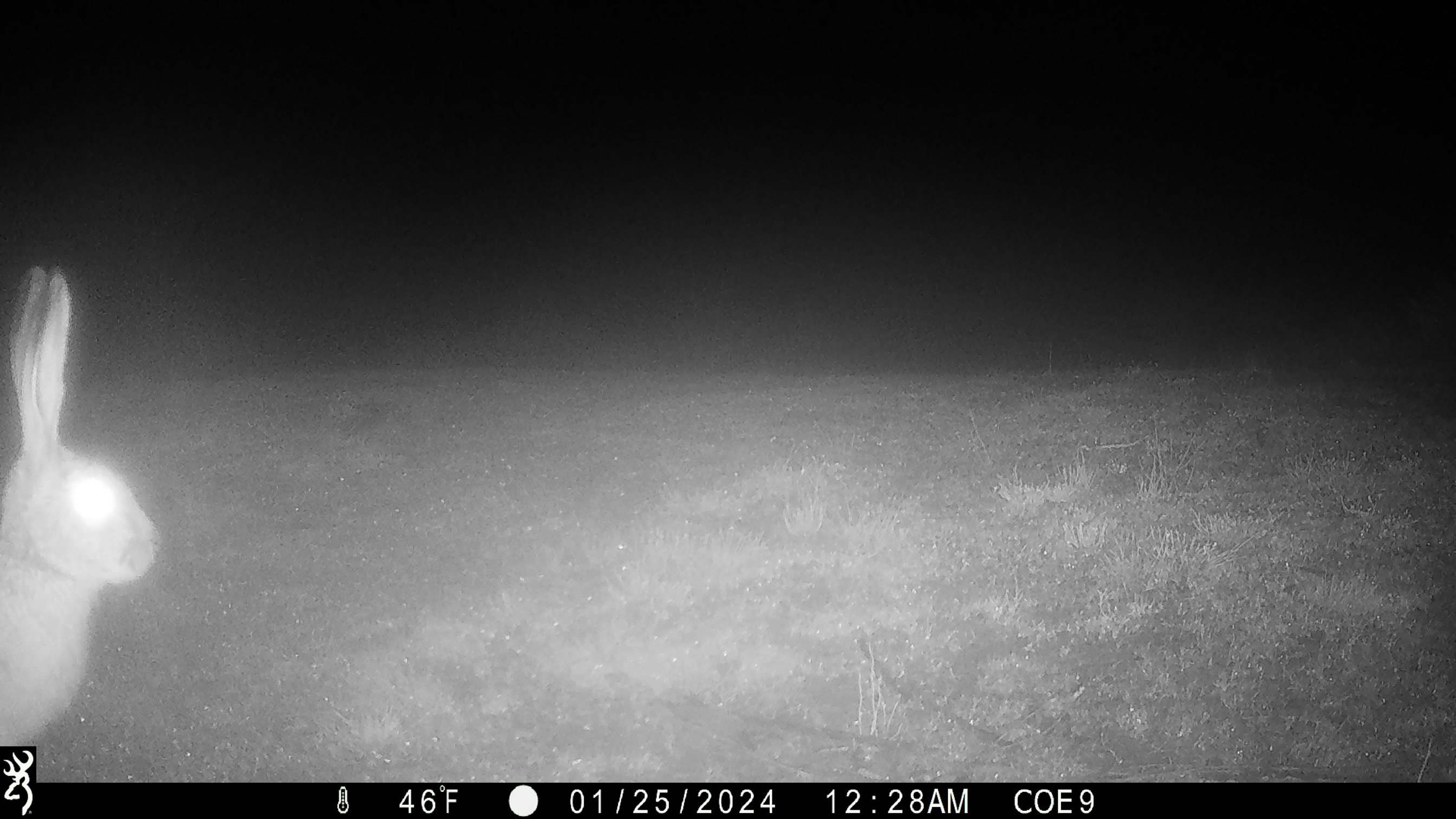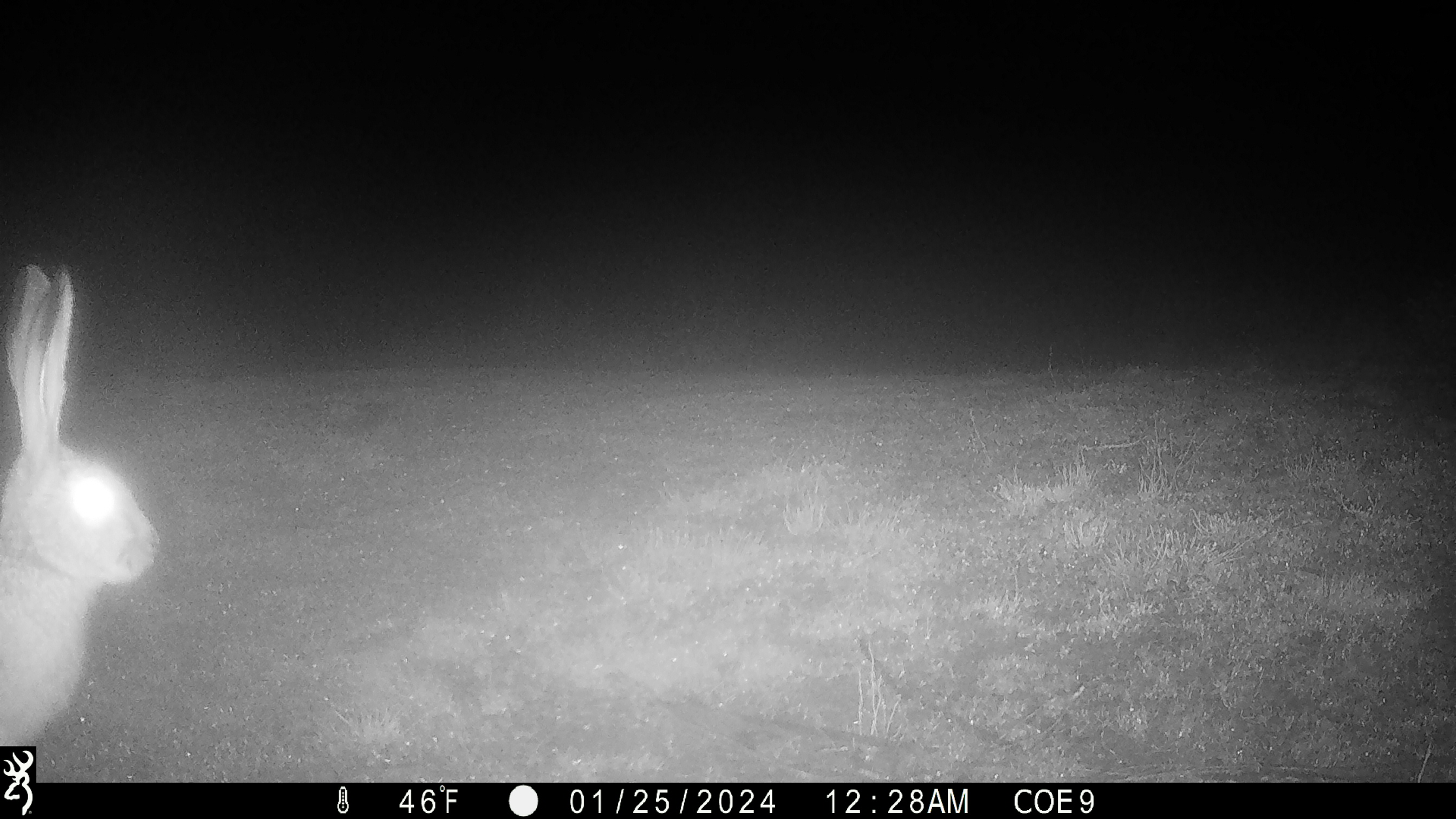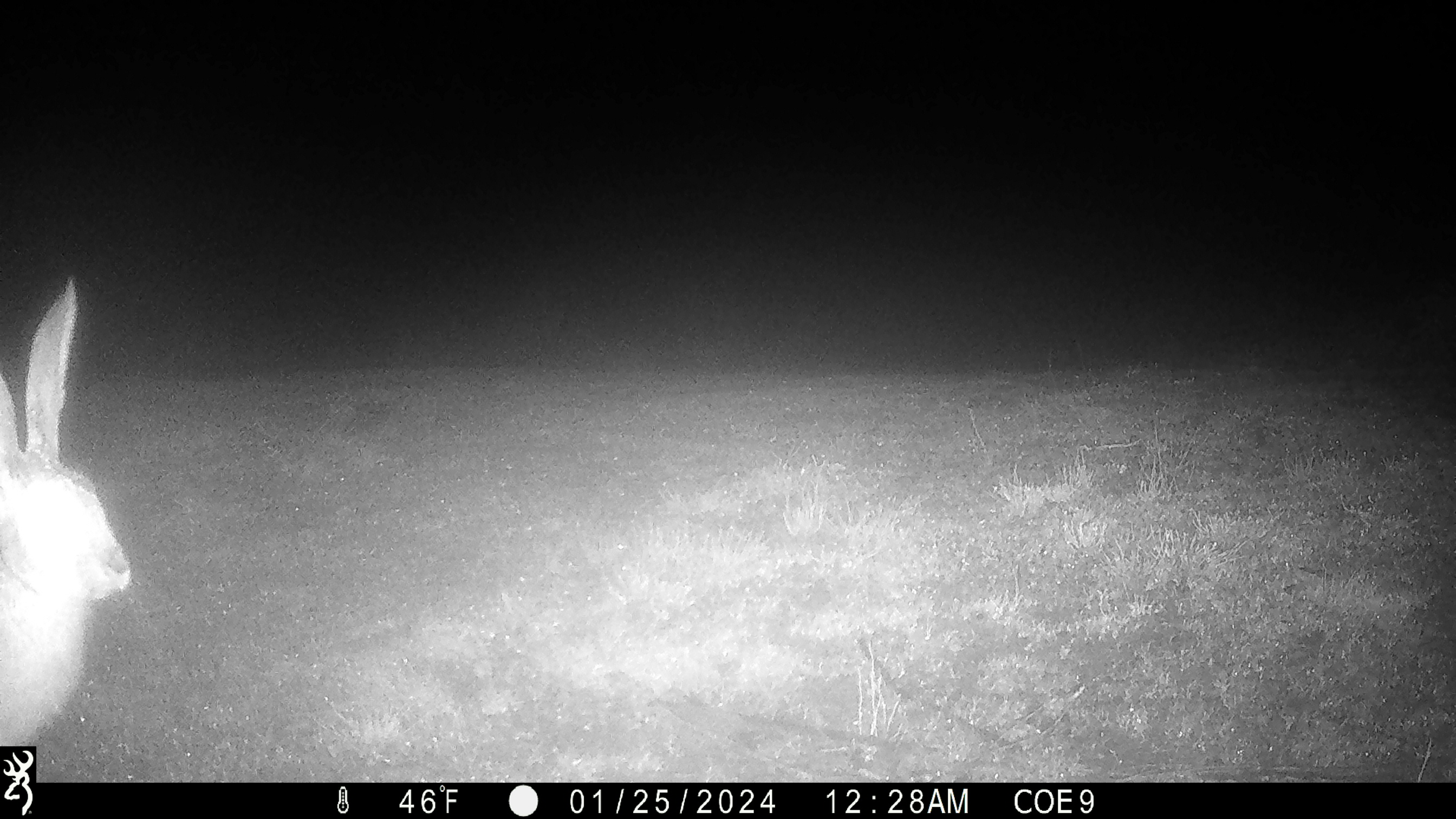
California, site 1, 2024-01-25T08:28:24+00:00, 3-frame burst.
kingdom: Animalia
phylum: Chordata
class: Mammalia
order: Lagomorpha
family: Leporidae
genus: Lepus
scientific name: Lepus californicus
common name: black-tailed jackrabbit